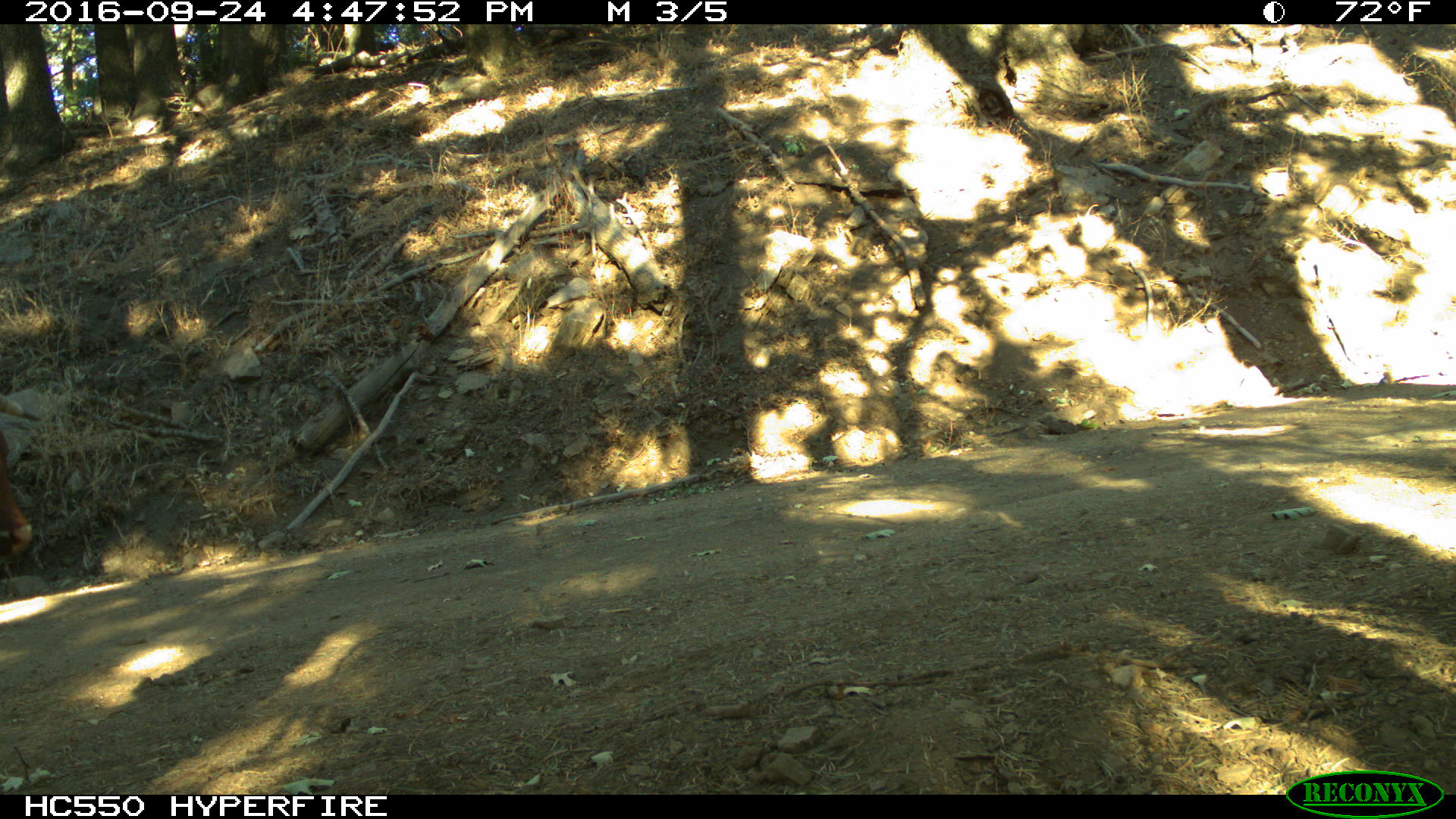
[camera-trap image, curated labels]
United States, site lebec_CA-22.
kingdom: Animalia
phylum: Chordata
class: Mammalia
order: Artiodactyla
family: Bovidae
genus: Bos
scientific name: Bos taurus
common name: domestic cow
Bos taurus (domestic cow).